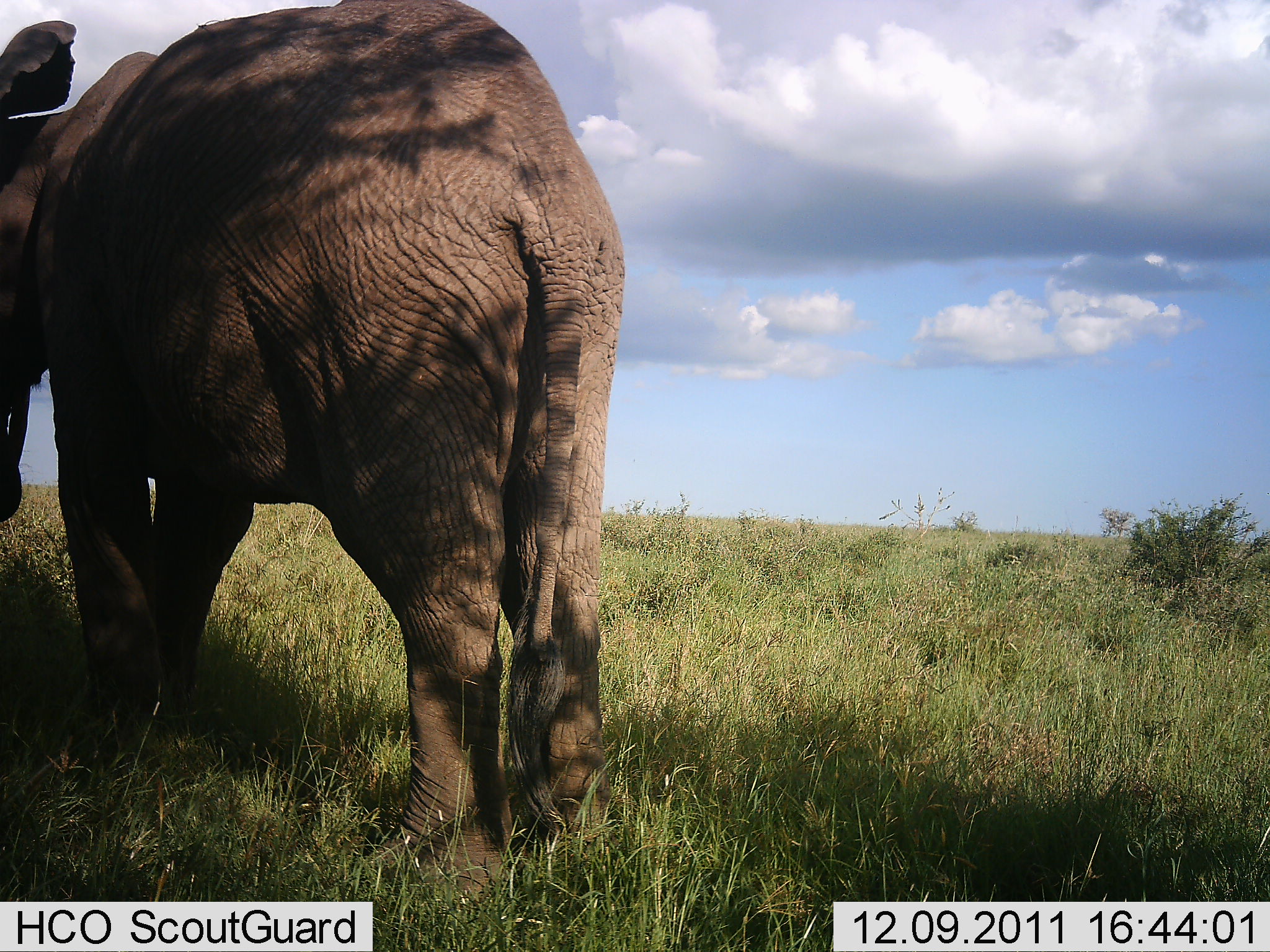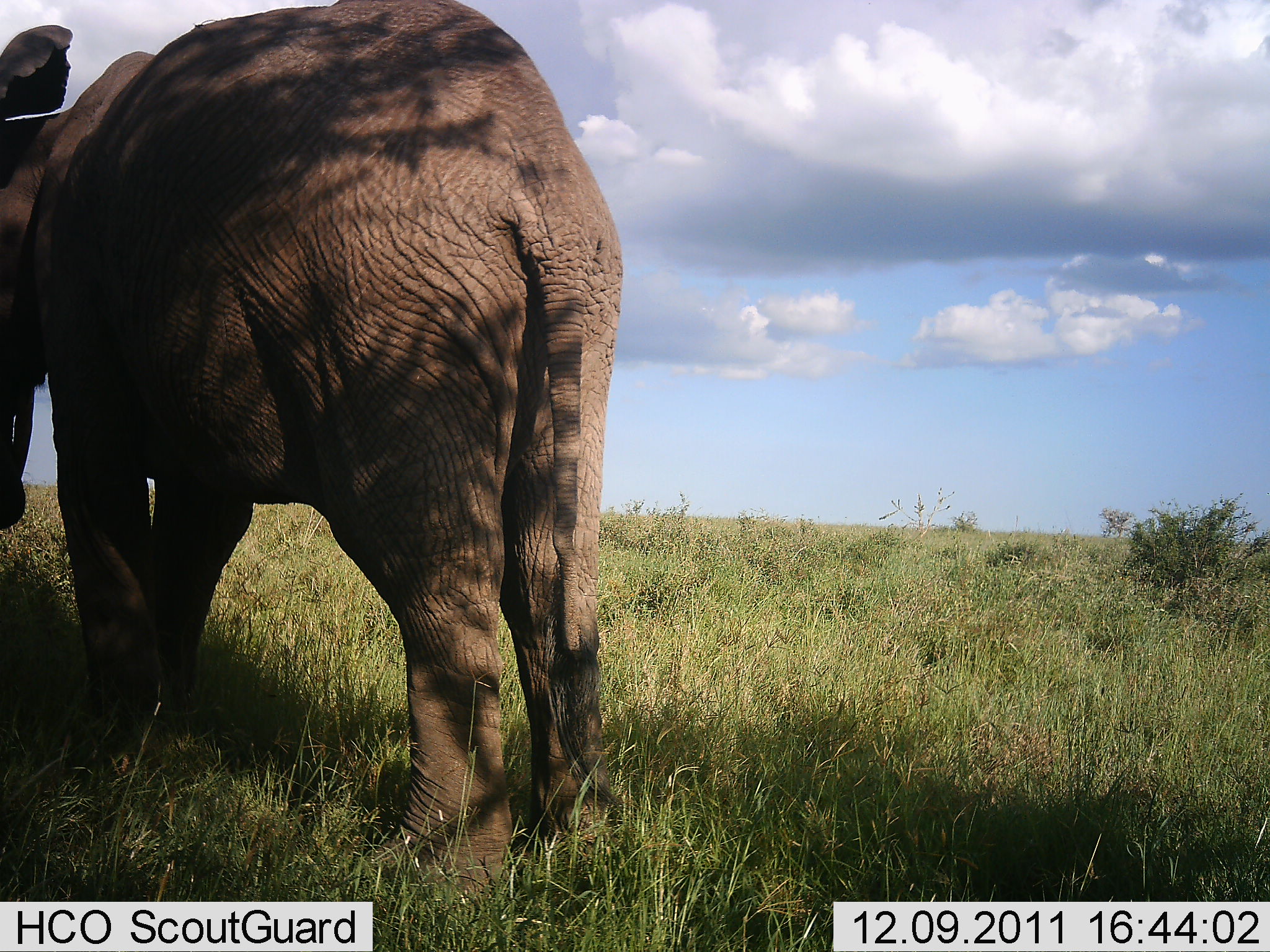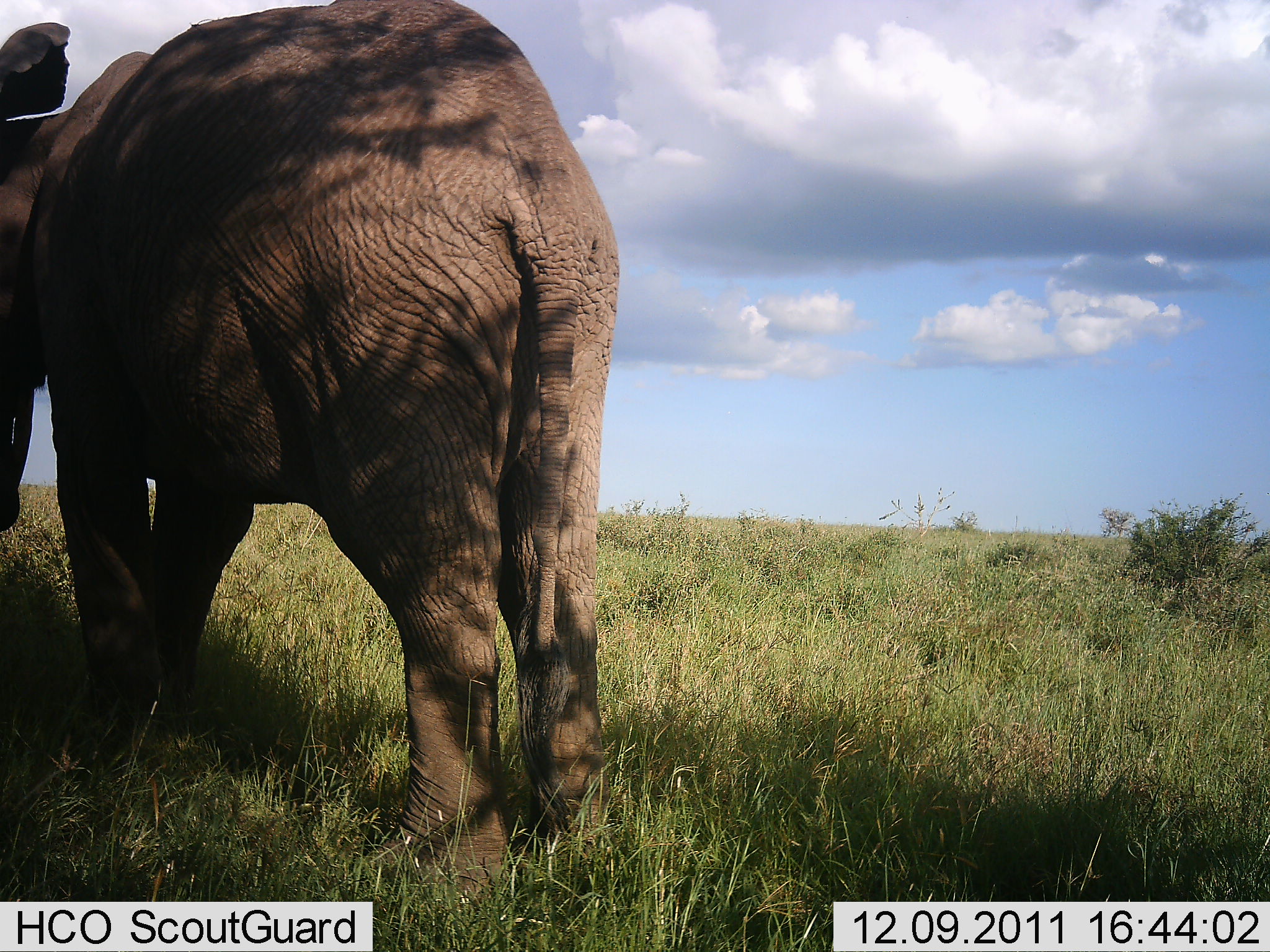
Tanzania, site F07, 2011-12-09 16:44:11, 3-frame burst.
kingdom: Animalia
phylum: Chordata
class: Mammalia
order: Proboscidea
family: Elephantidae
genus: Loxodonta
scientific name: Loxodonta africana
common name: african bush elephant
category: elephant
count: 1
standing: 94%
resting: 0%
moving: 6%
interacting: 0%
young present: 0%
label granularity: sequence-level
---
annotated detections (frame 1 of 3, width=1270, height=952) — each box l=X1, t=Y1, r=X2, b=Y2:
animal: l=0, t=0, r=626, b=907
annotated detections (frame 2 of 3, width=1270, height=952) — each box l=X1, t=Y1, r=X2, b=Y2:
animal: l=0, t=1, r=626, b=903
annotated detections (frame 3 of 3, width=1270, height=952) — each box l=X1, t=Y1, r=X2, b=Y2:
animal: l=0, t=0, r=621, b=909